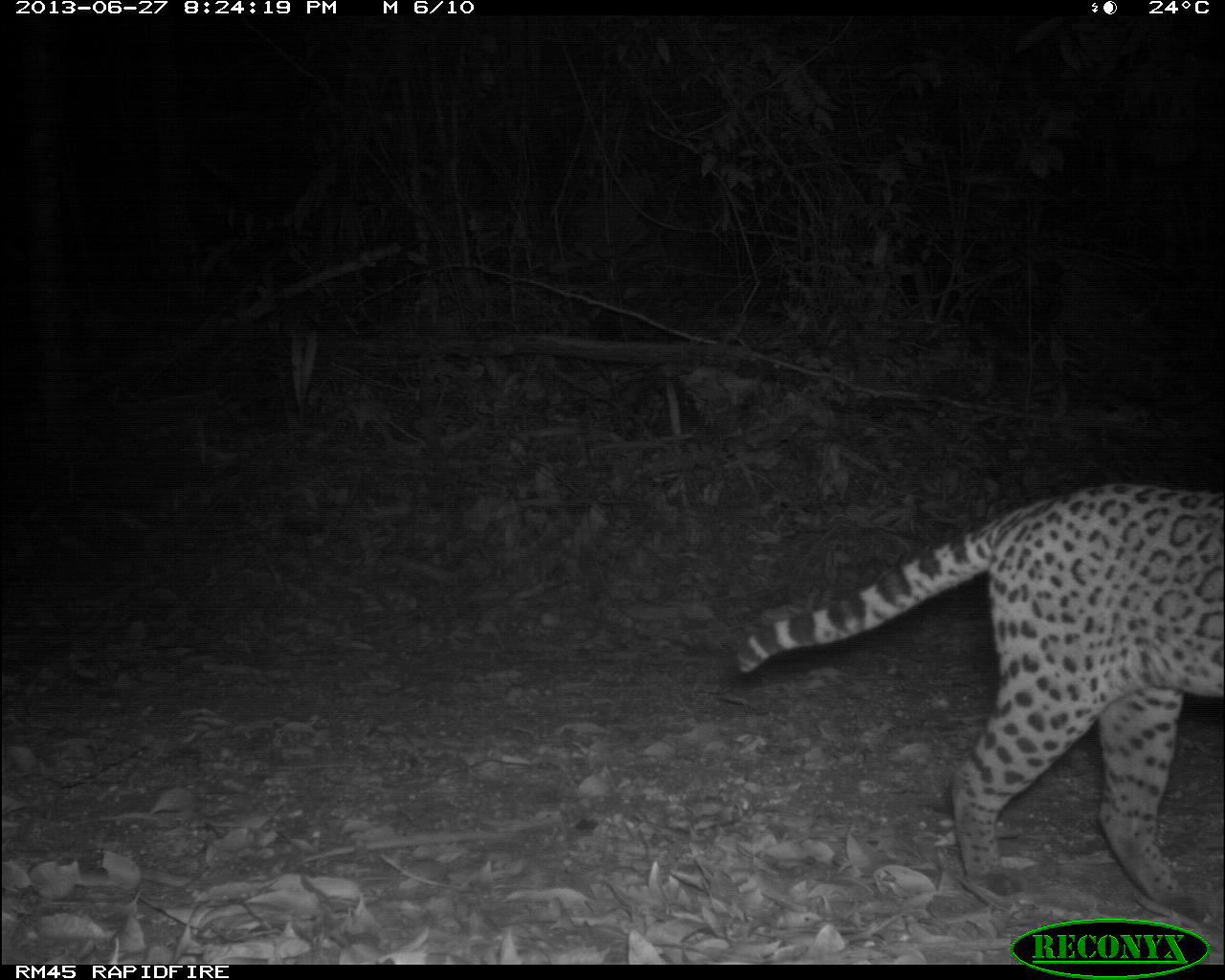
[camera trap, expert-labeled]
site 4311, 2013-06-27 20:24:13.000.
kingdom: Animalia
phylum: Chordata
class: Mammalia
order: Carnivora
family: Felidae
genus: Leopardus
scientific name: Leopardus pardalis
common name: ocelot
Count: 1.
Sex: female.